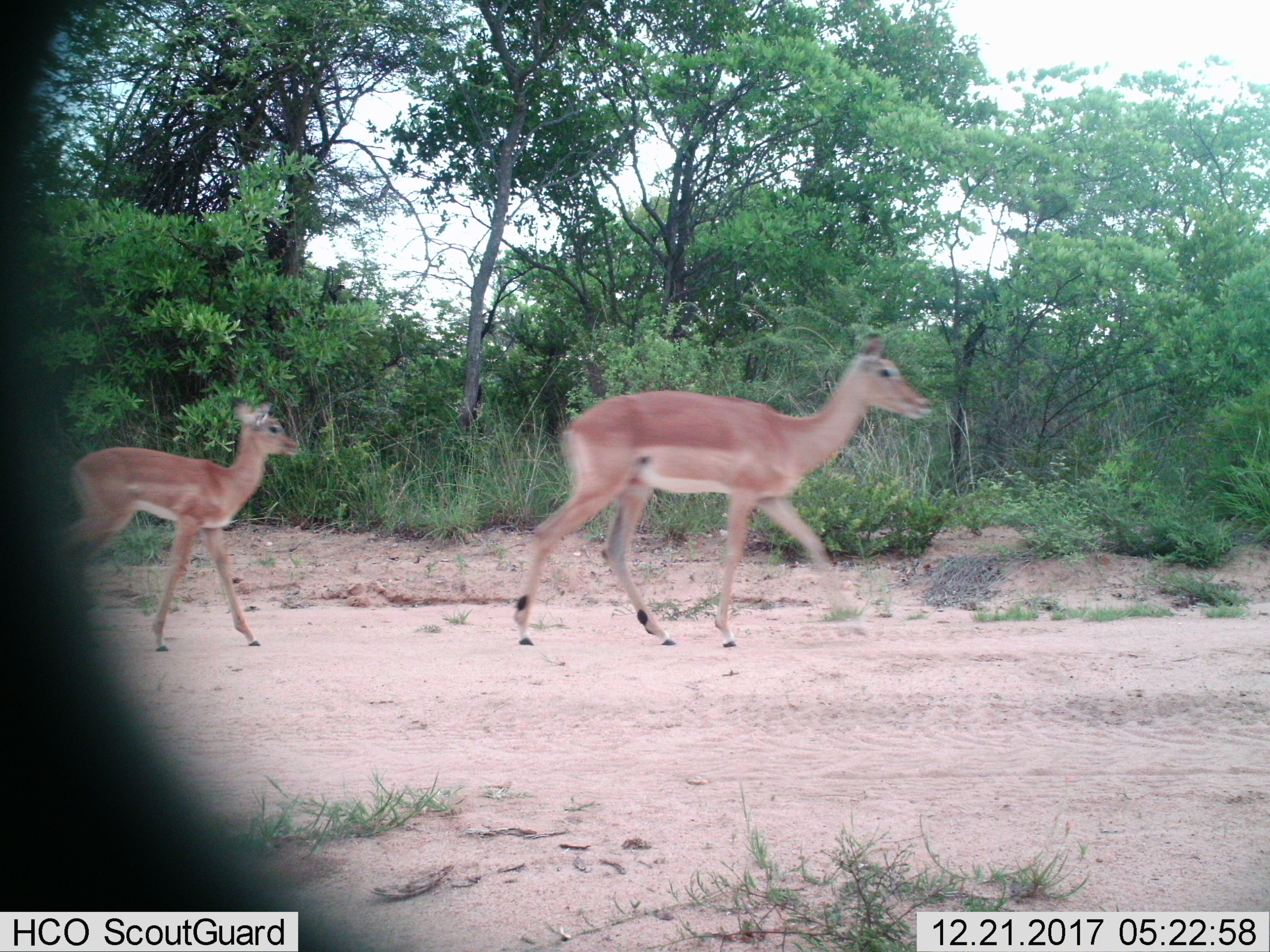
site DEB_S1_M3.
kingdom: Animalia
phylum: Chordata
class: Mammalia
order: Artiodactyla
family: Bovidae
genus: Aepyceros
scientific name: Aepyceros melampus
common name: impala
Impala (Aepyceros melampus), count 2. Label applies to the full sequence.